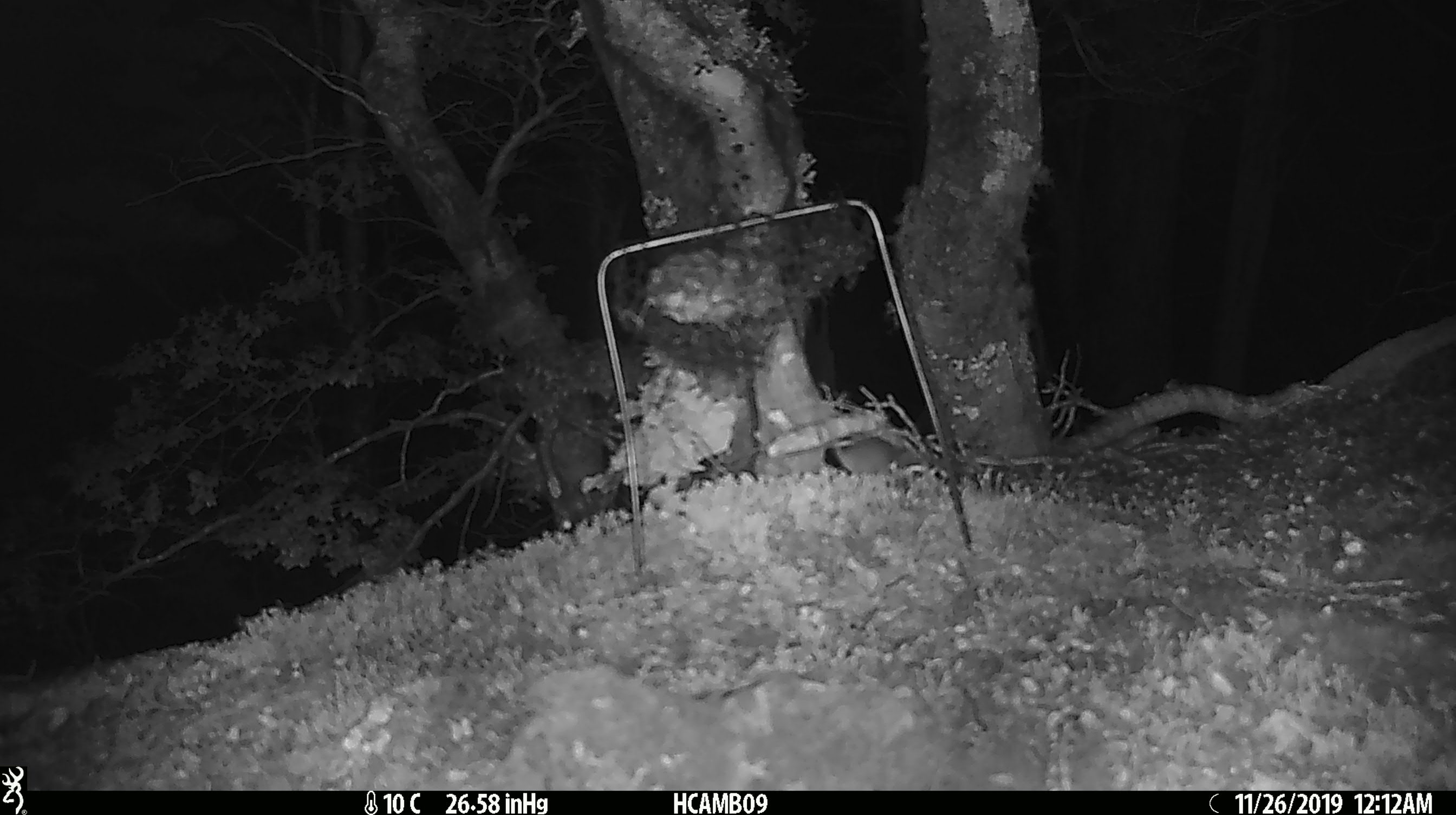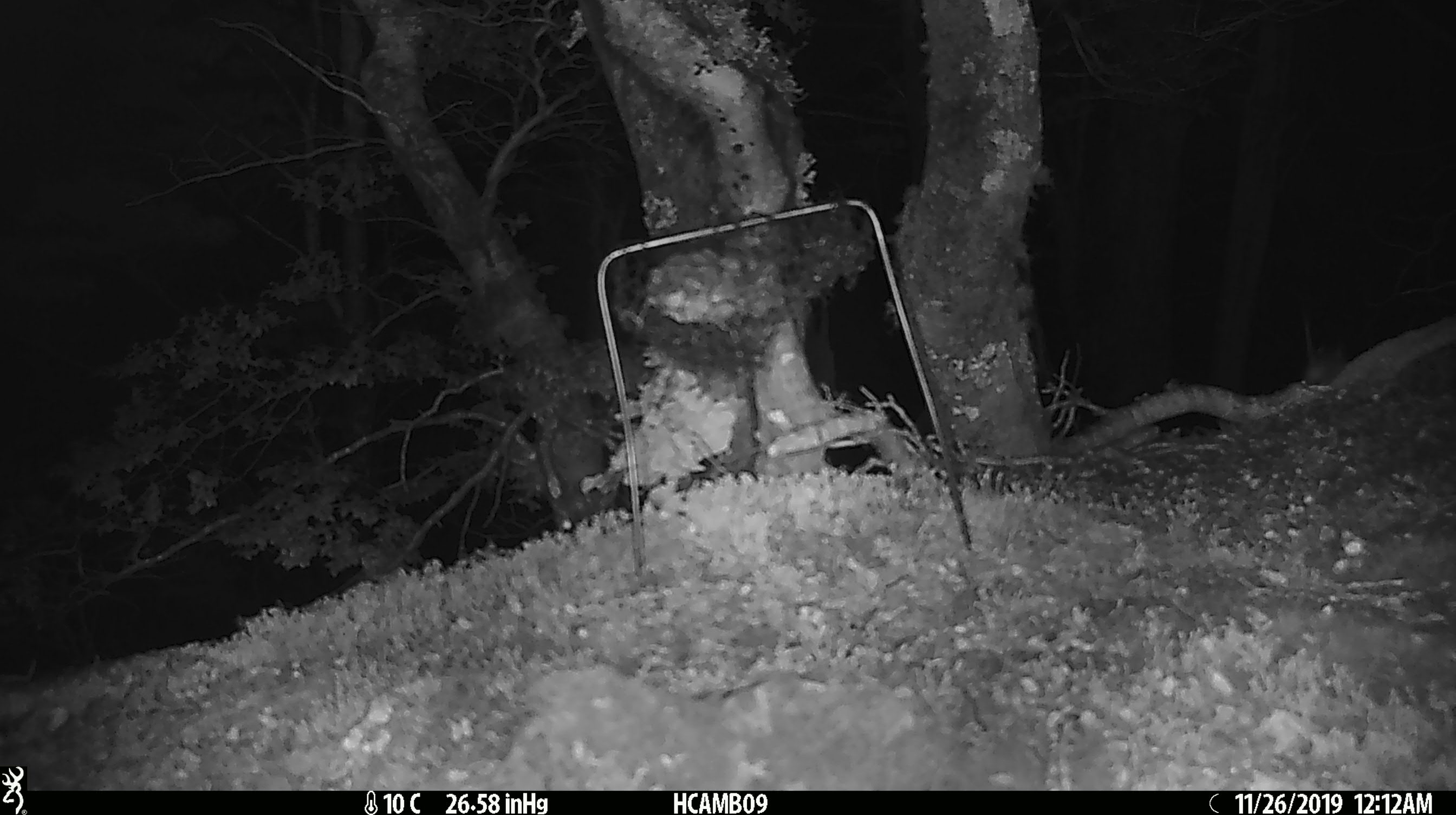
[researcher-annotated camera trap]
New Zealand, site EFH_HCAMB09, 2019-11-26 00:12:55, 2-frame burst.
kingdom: Animalia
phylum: Chordata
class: Mammalia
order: Rodentia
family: Muridae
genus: Mus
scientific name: Mus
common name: mouse